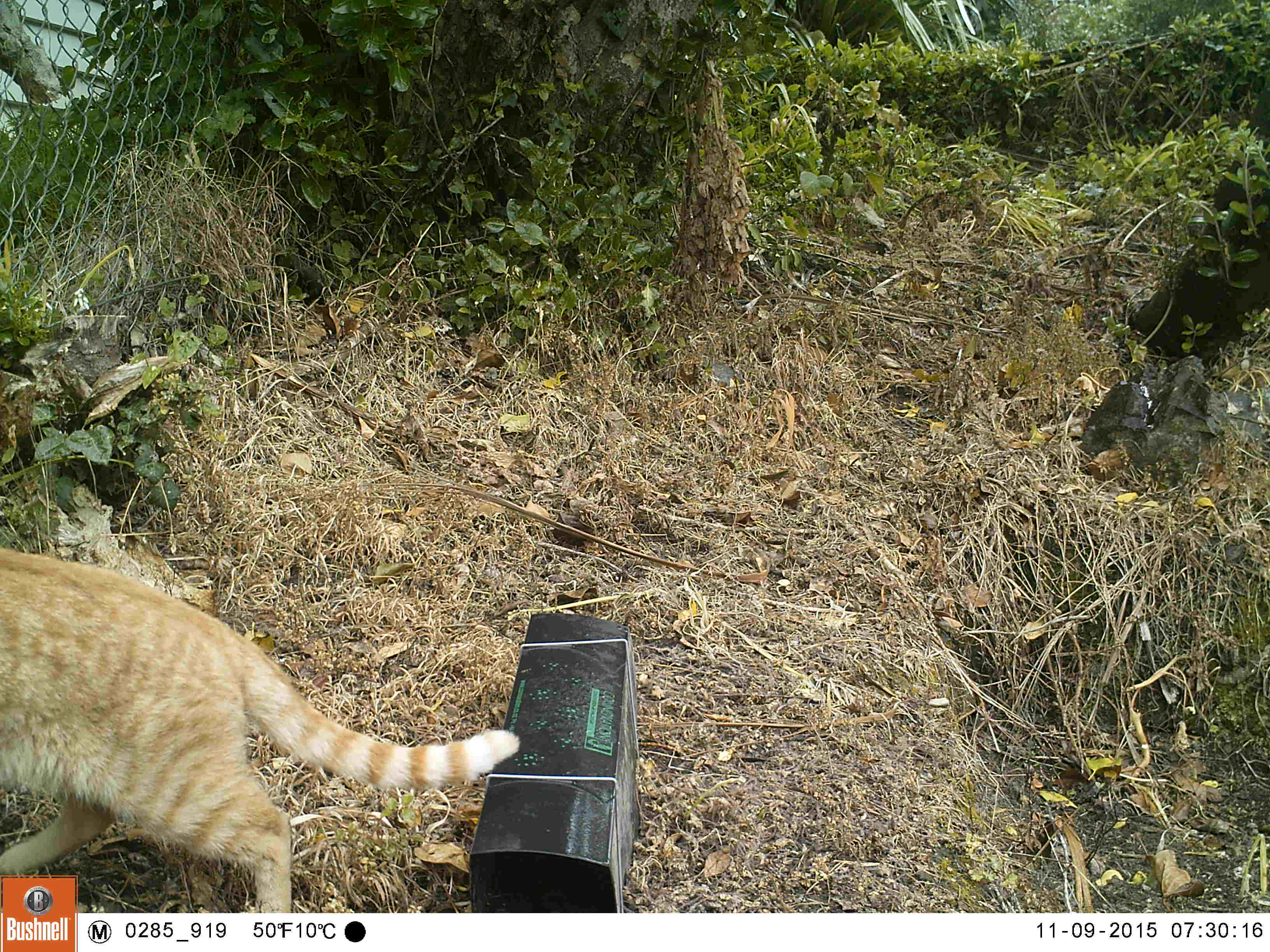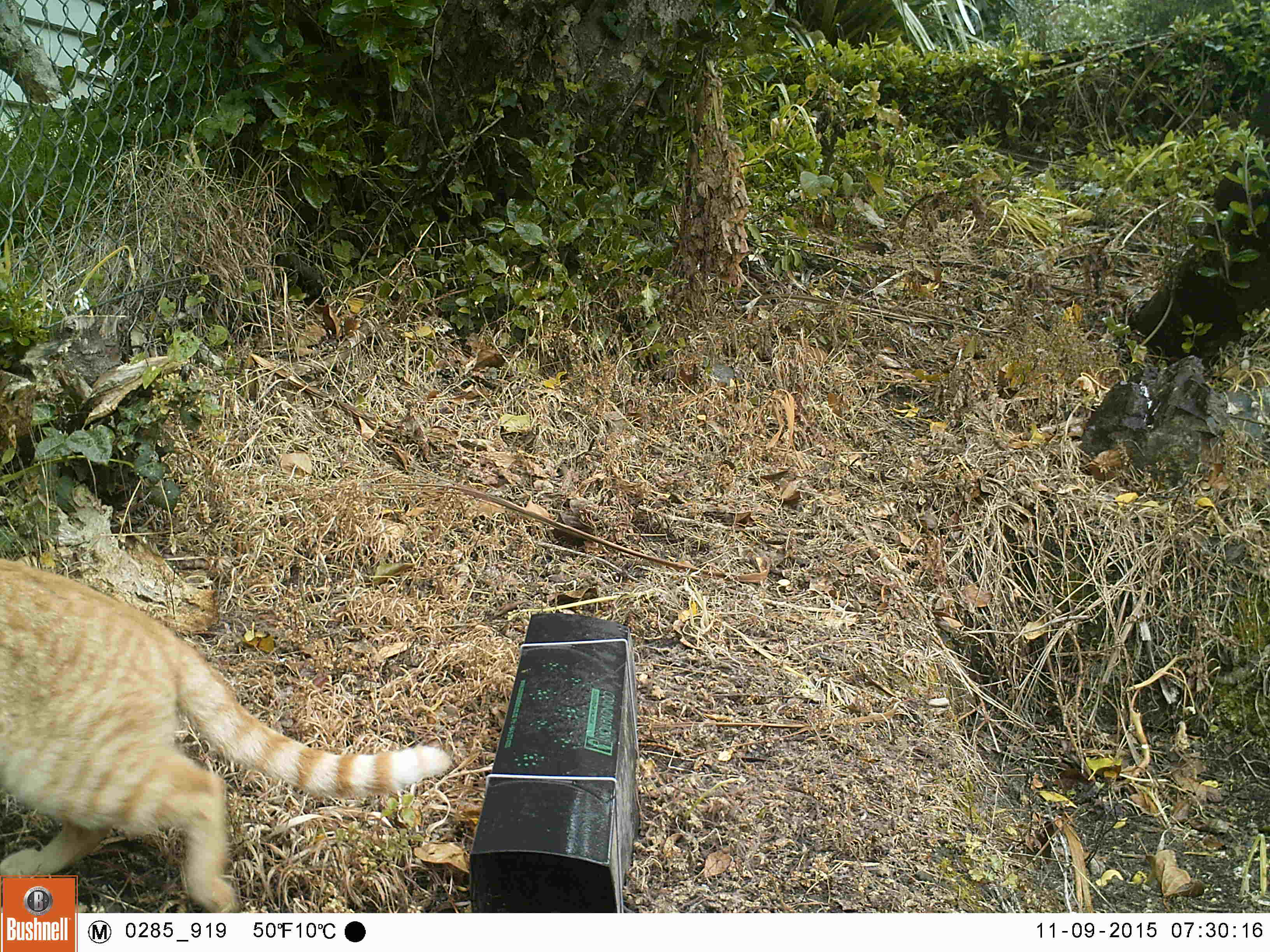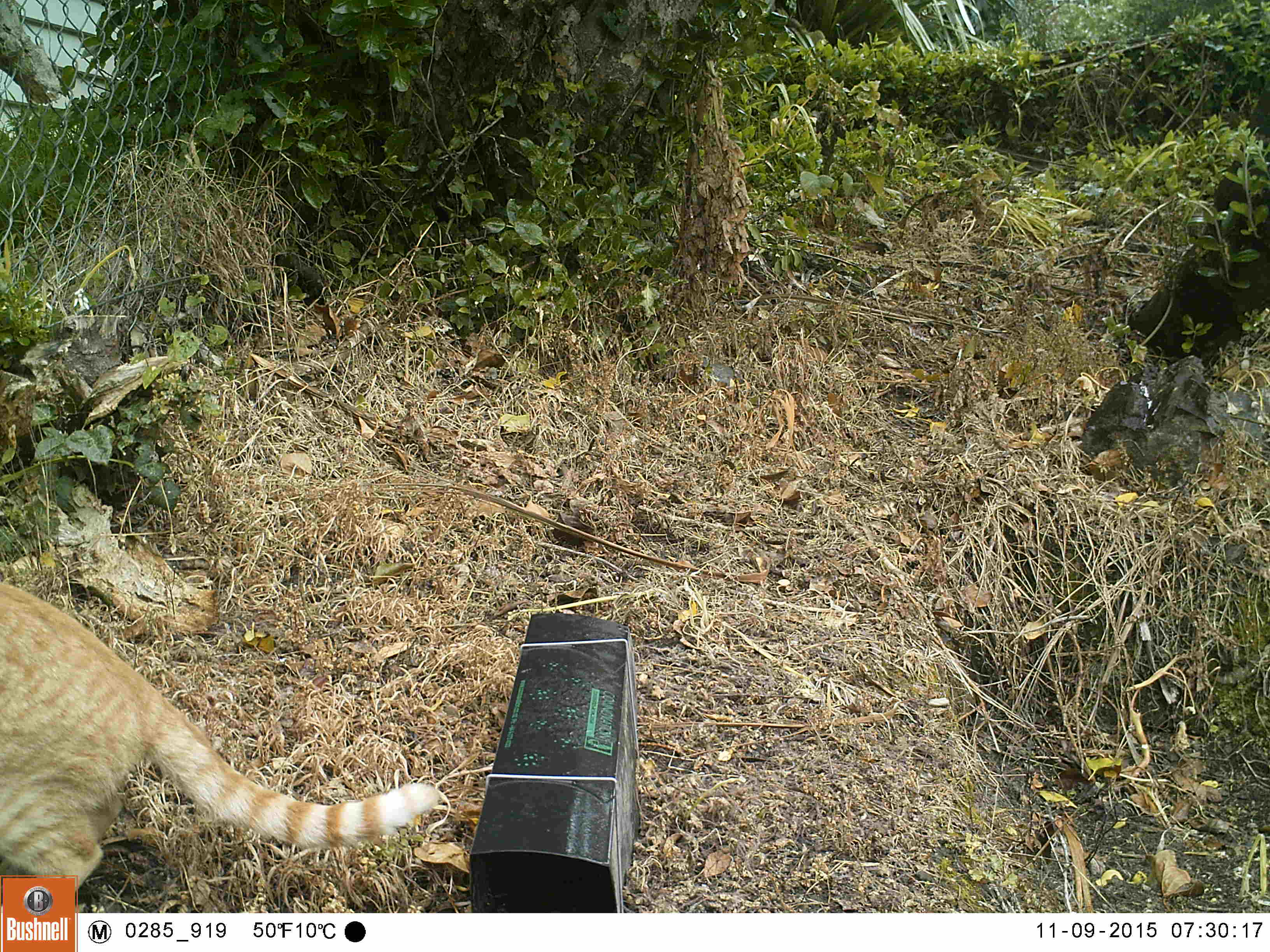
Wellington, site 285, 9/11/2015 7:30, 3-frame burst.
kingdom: Animalia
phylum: Chordata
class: Mammalia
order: Carnivora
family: Felidae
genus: Felis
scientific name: Felis catus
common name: cat